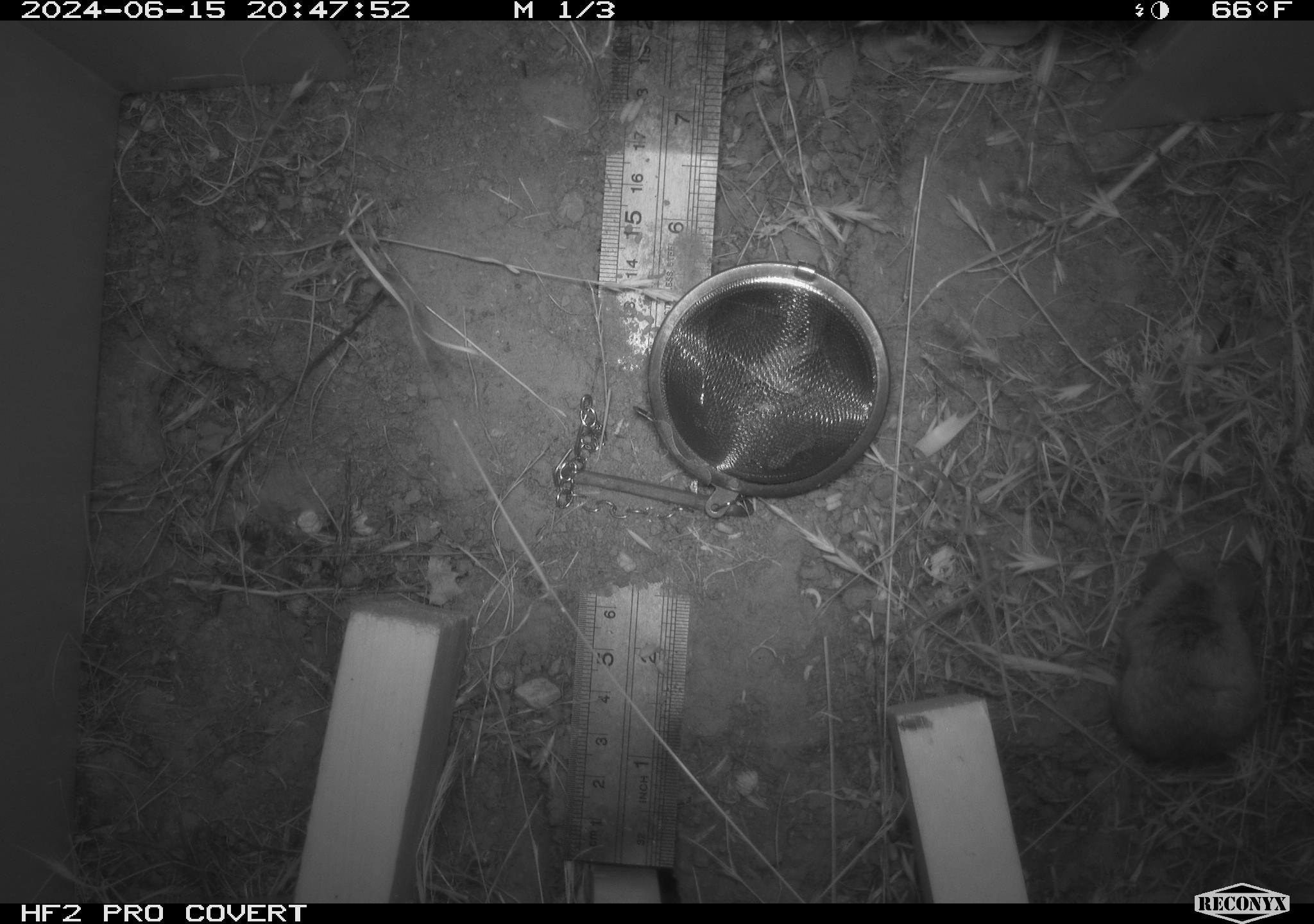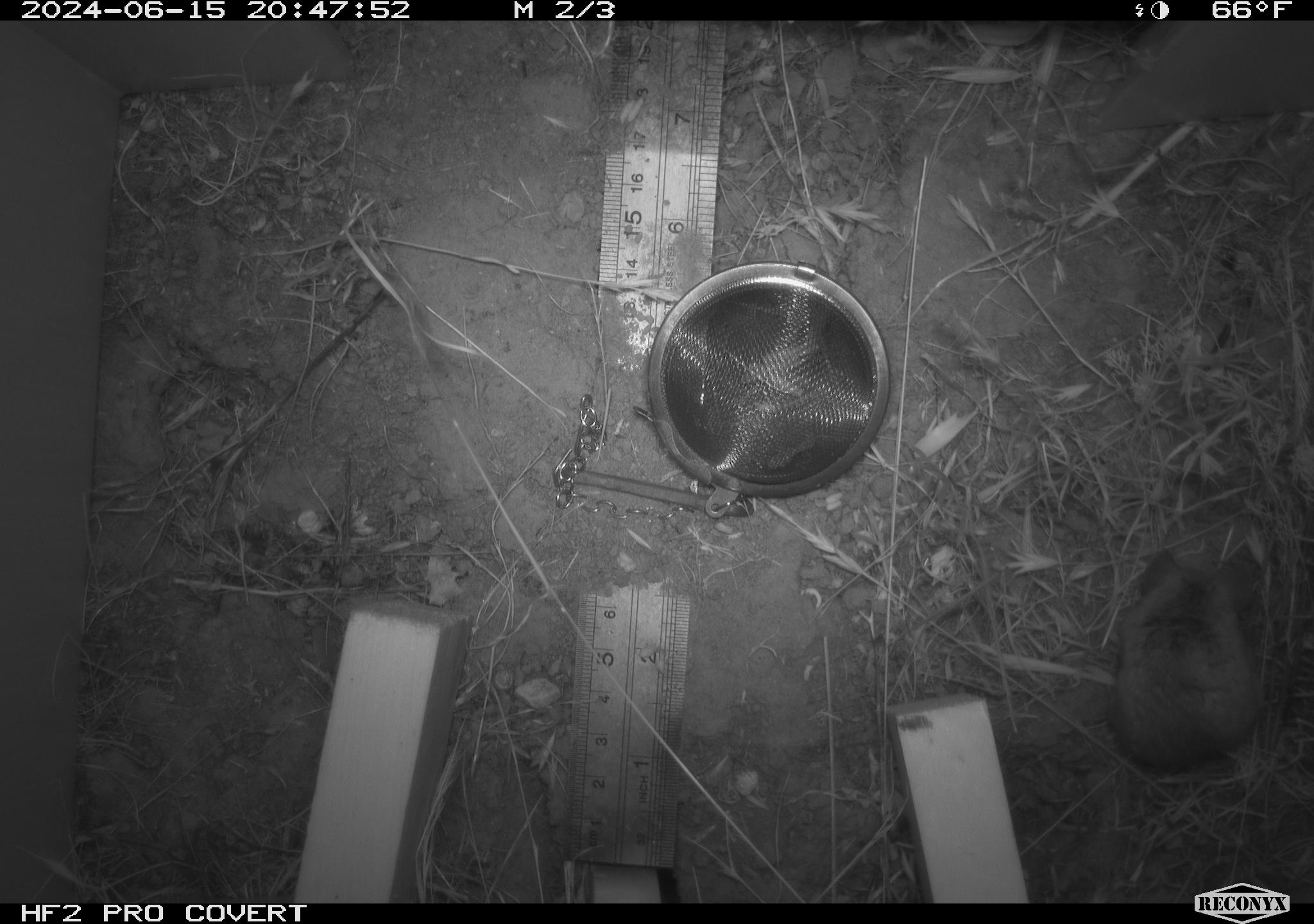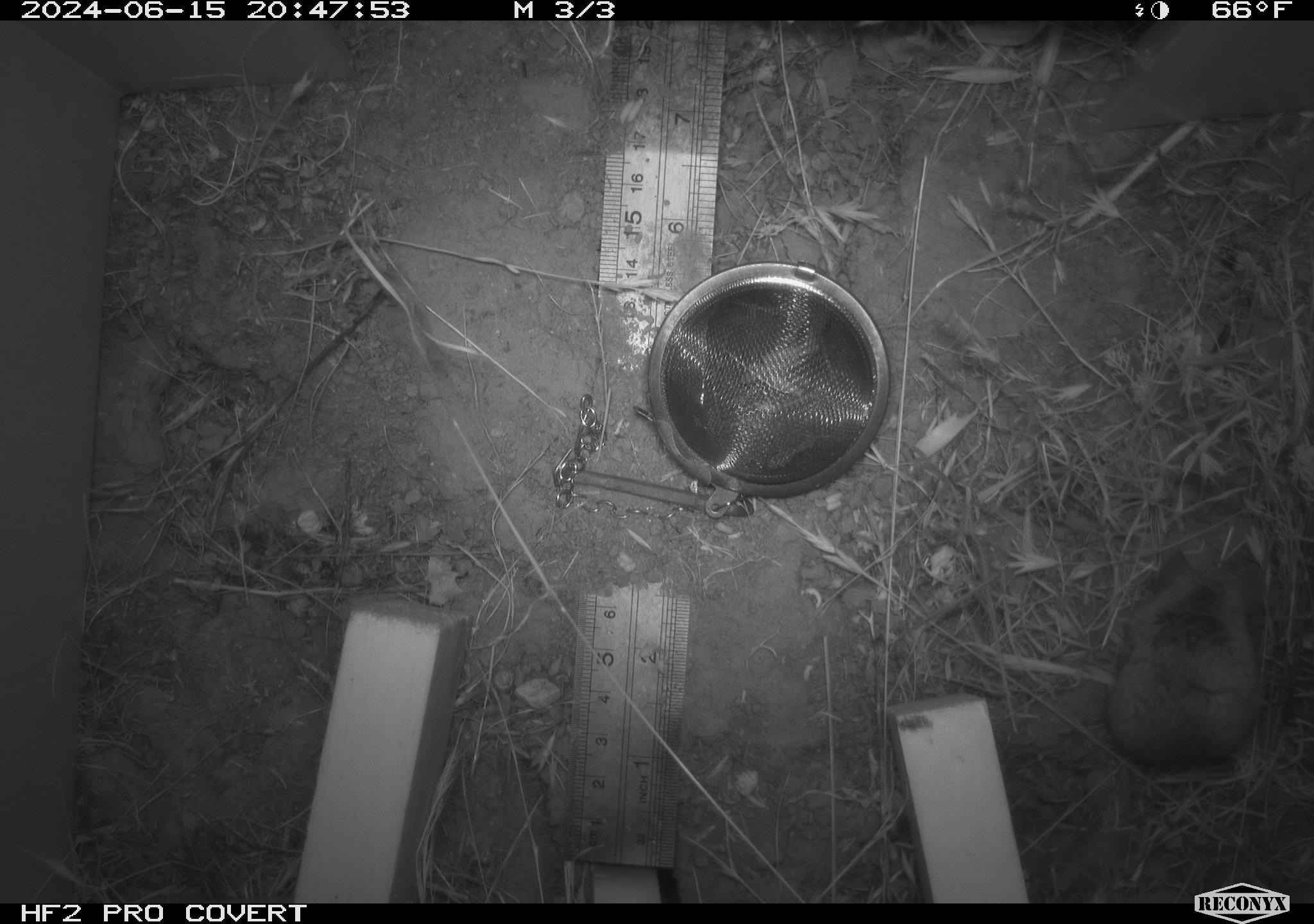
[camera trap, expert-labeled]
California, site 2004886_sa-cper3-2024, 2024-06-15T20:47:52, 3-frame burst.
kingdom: Animalia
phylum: Chordata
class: Mammalia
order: Rodentia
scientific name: Rodentia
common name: rodent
Rodent (Rodentia).